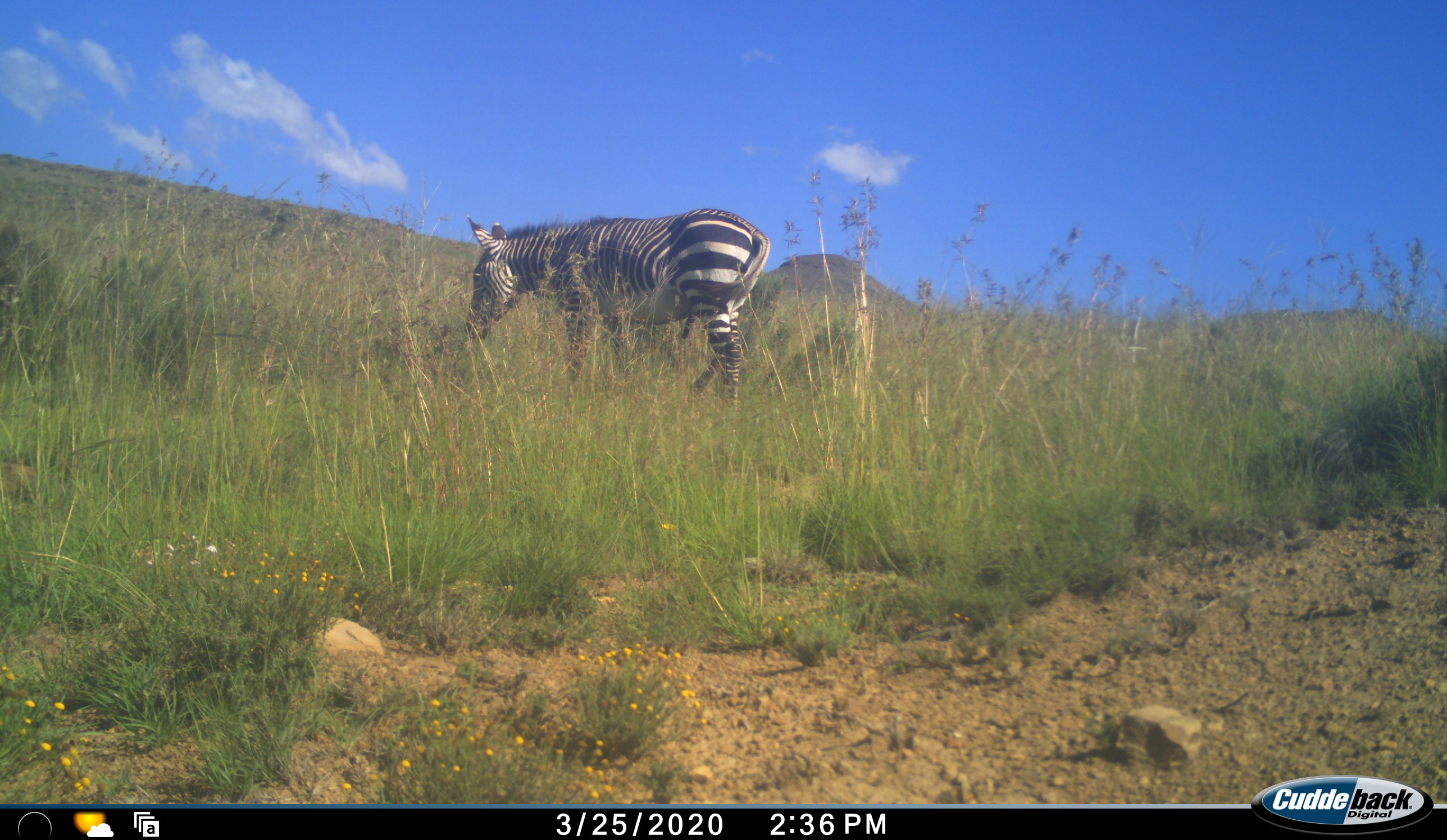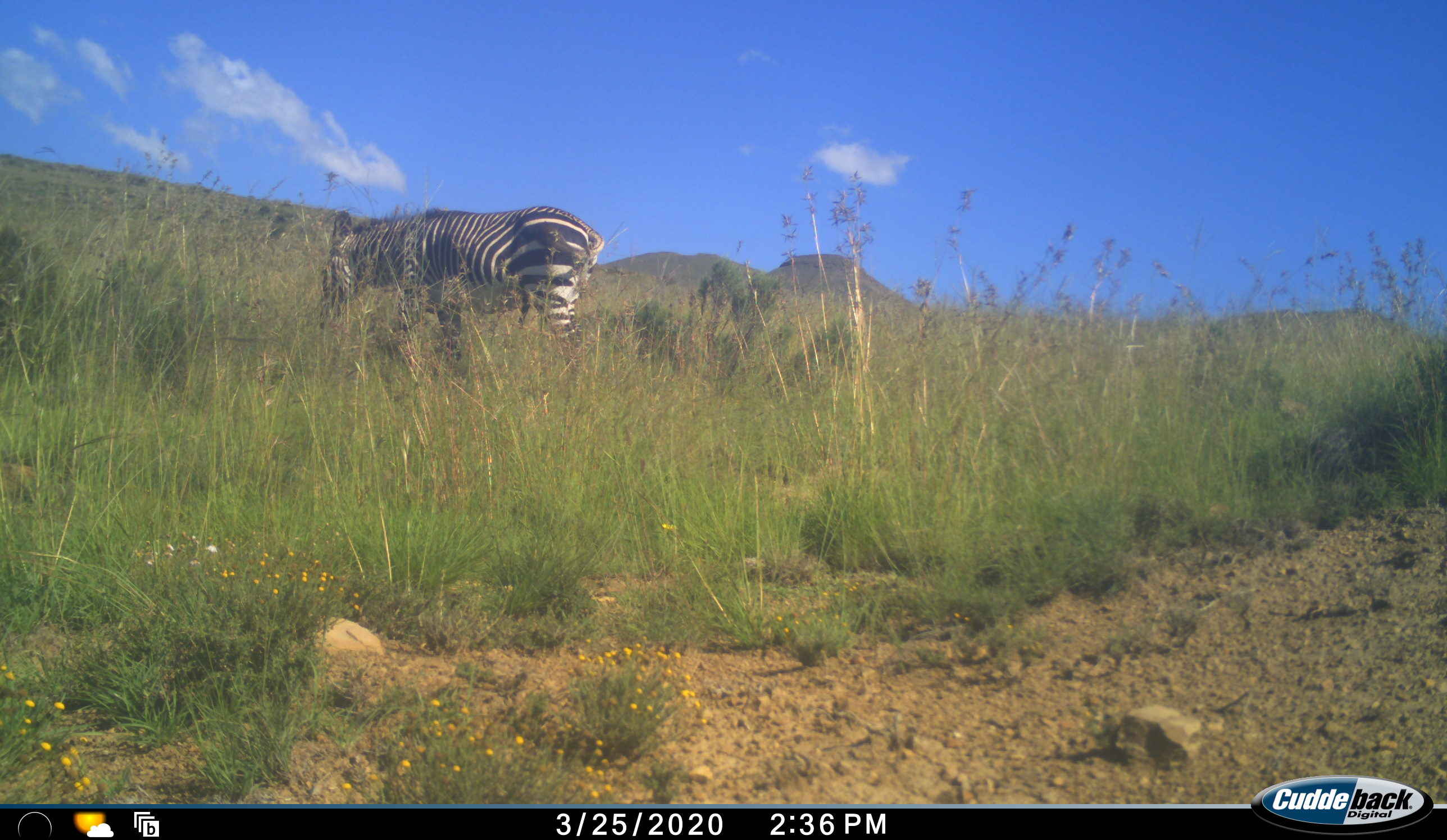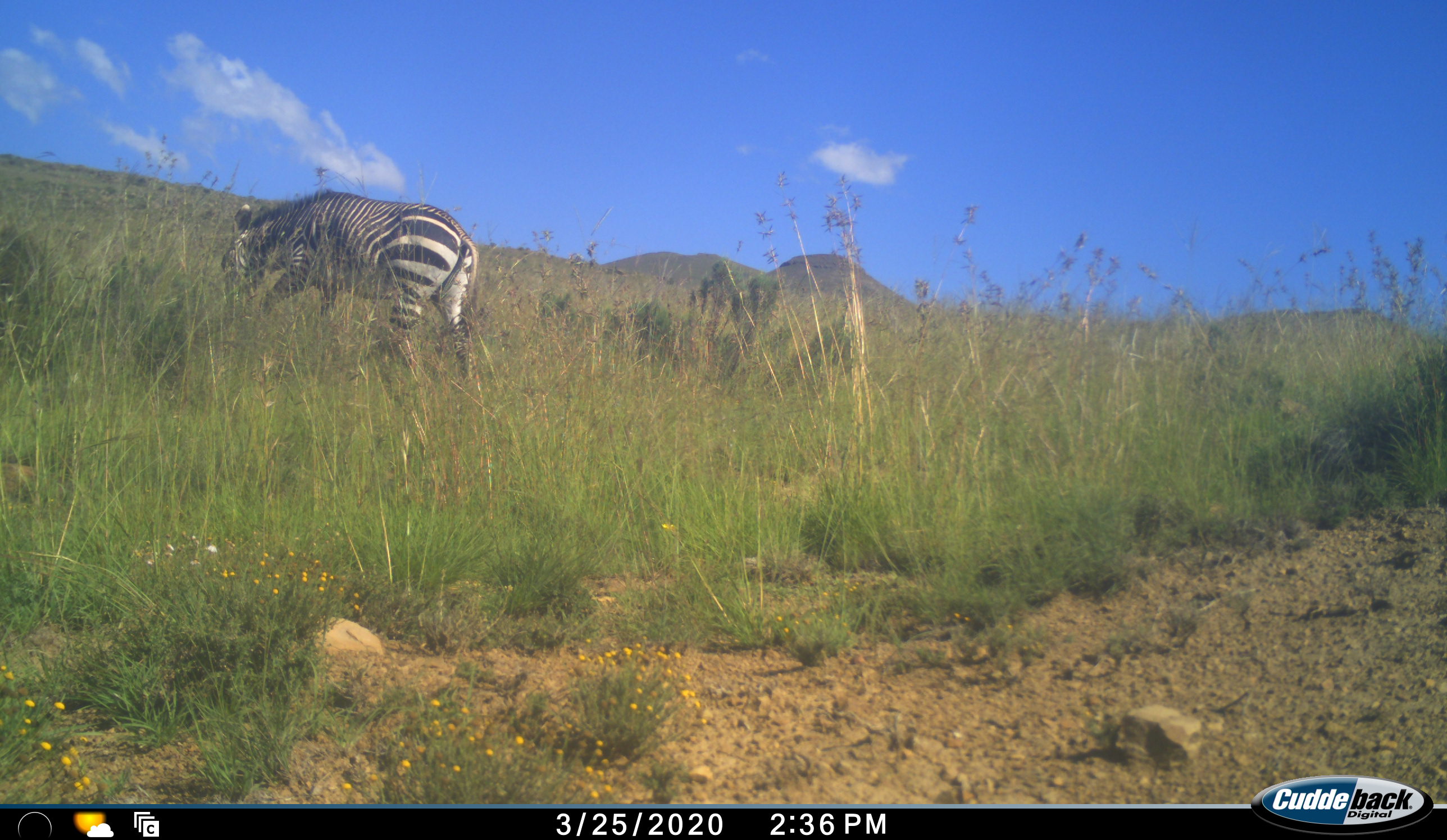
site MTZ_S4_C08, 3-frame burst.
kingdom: Animalia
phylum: Chordata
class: Mammalia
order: Perissodactyla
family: Equidae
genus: Equus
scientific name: Equus zebra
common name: mountain zebra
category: zebramountain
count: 1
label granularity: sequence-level